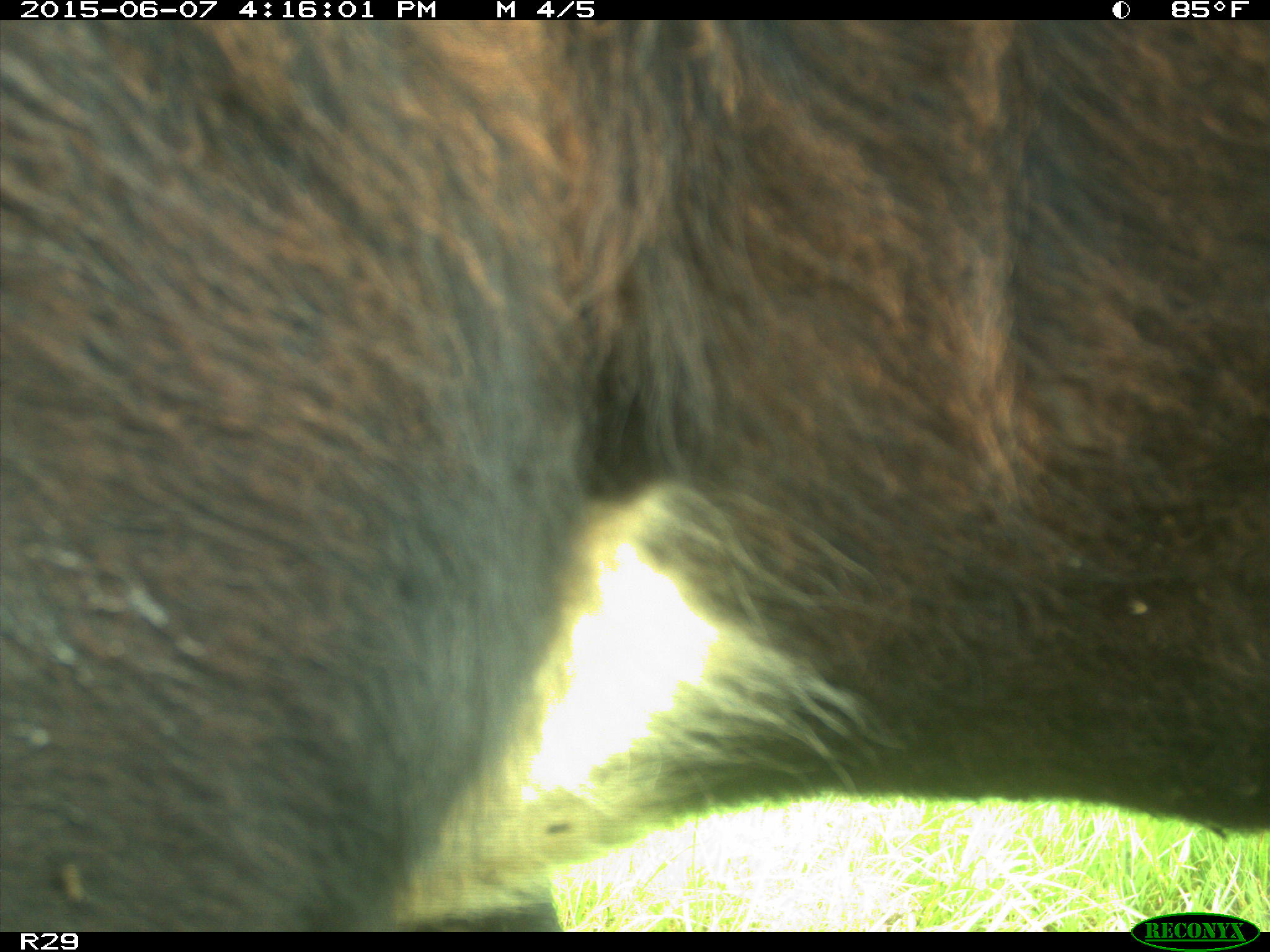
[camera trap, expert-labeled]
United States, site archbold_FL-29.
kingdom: Animalia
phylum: Chordata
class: Mammalia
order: Artiodactyla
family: Bovidae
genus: Bos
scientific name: Bos taurus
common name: domestic cow